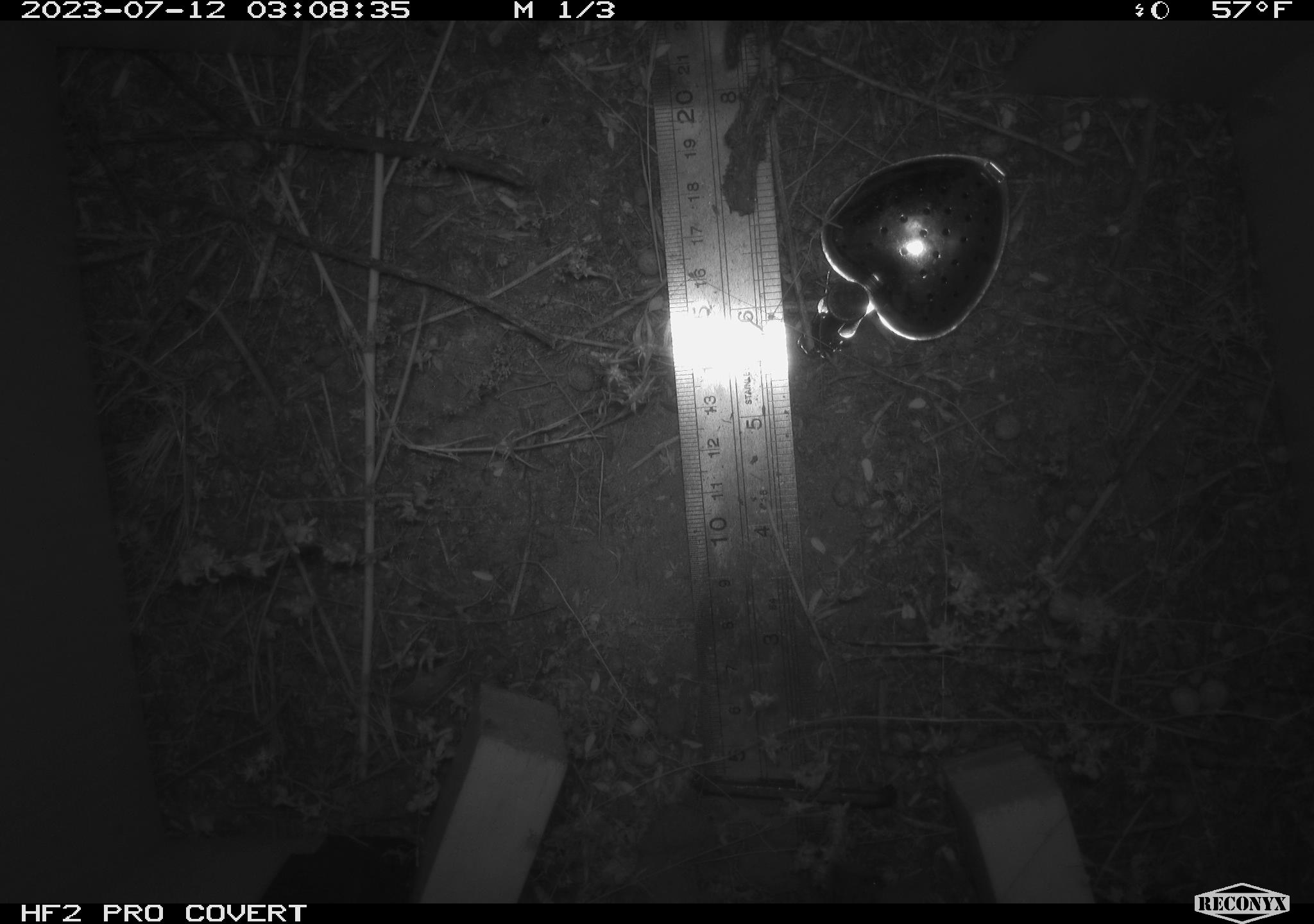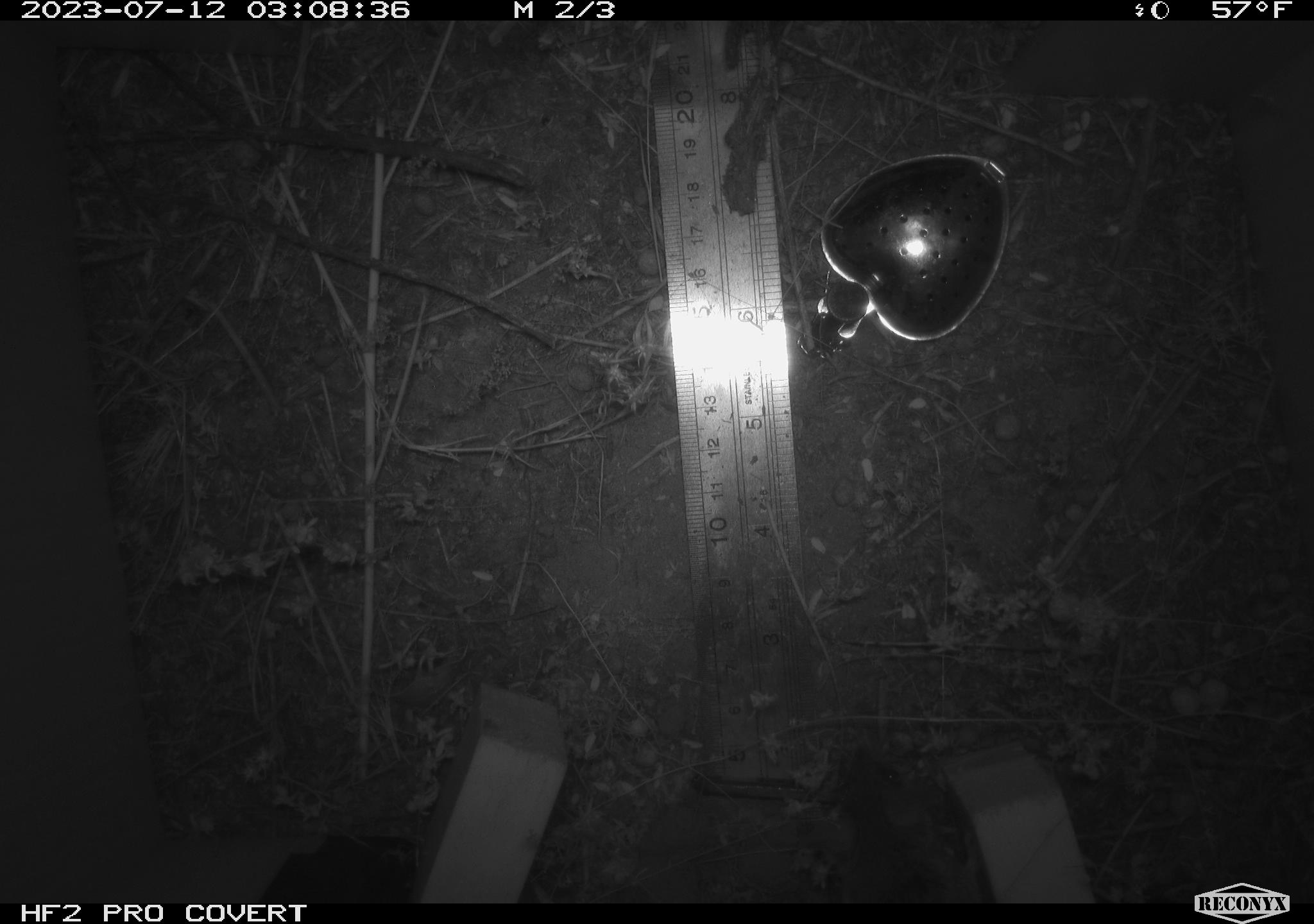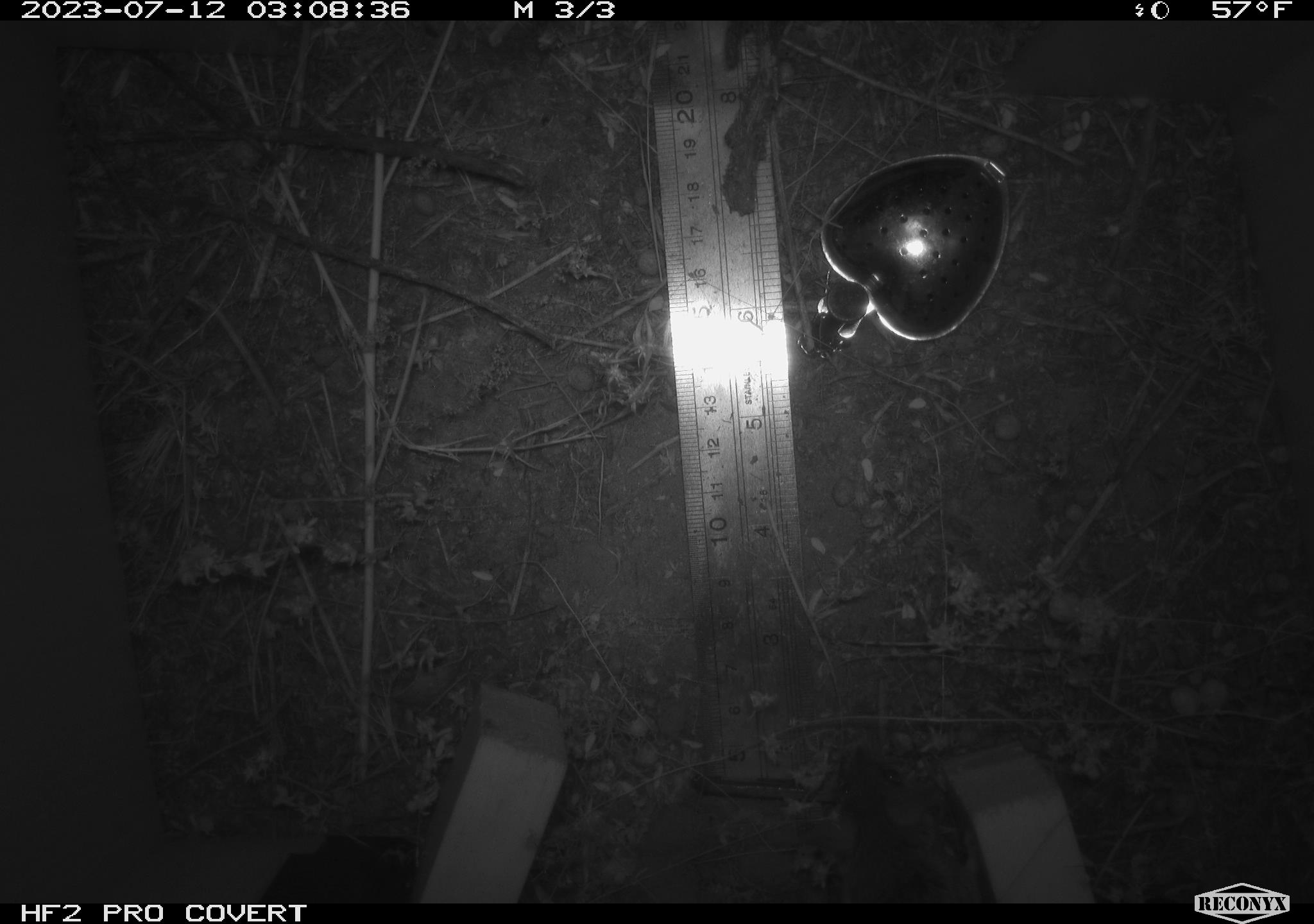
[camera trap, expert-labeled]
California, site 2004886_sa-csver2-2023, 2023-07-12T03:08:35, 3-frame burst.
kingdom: Animalia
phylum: Chordata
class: Mammalia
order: Rodentia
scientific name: Rodentia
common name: mouse species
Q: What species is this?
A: Mouse species (Rodentia).